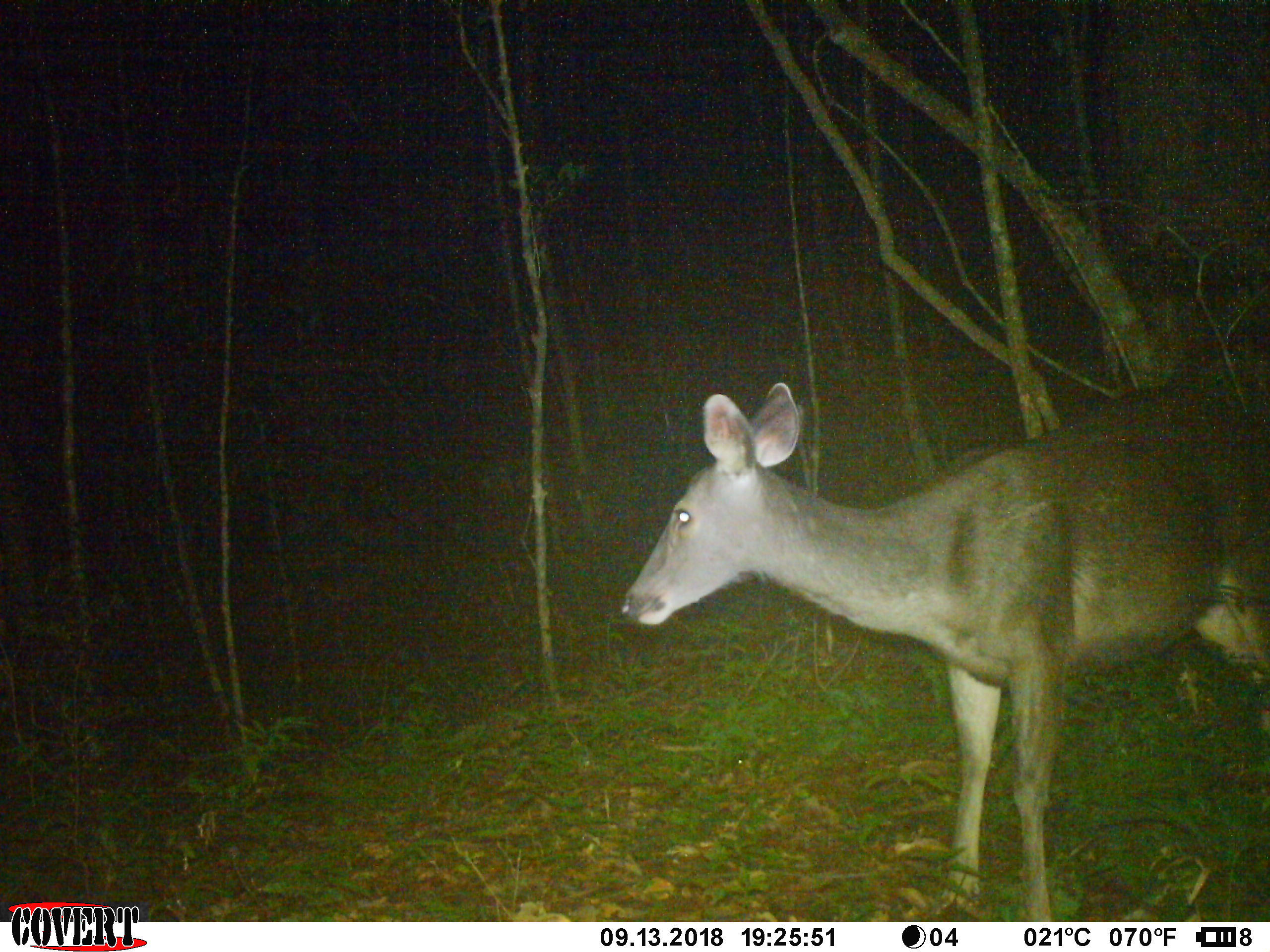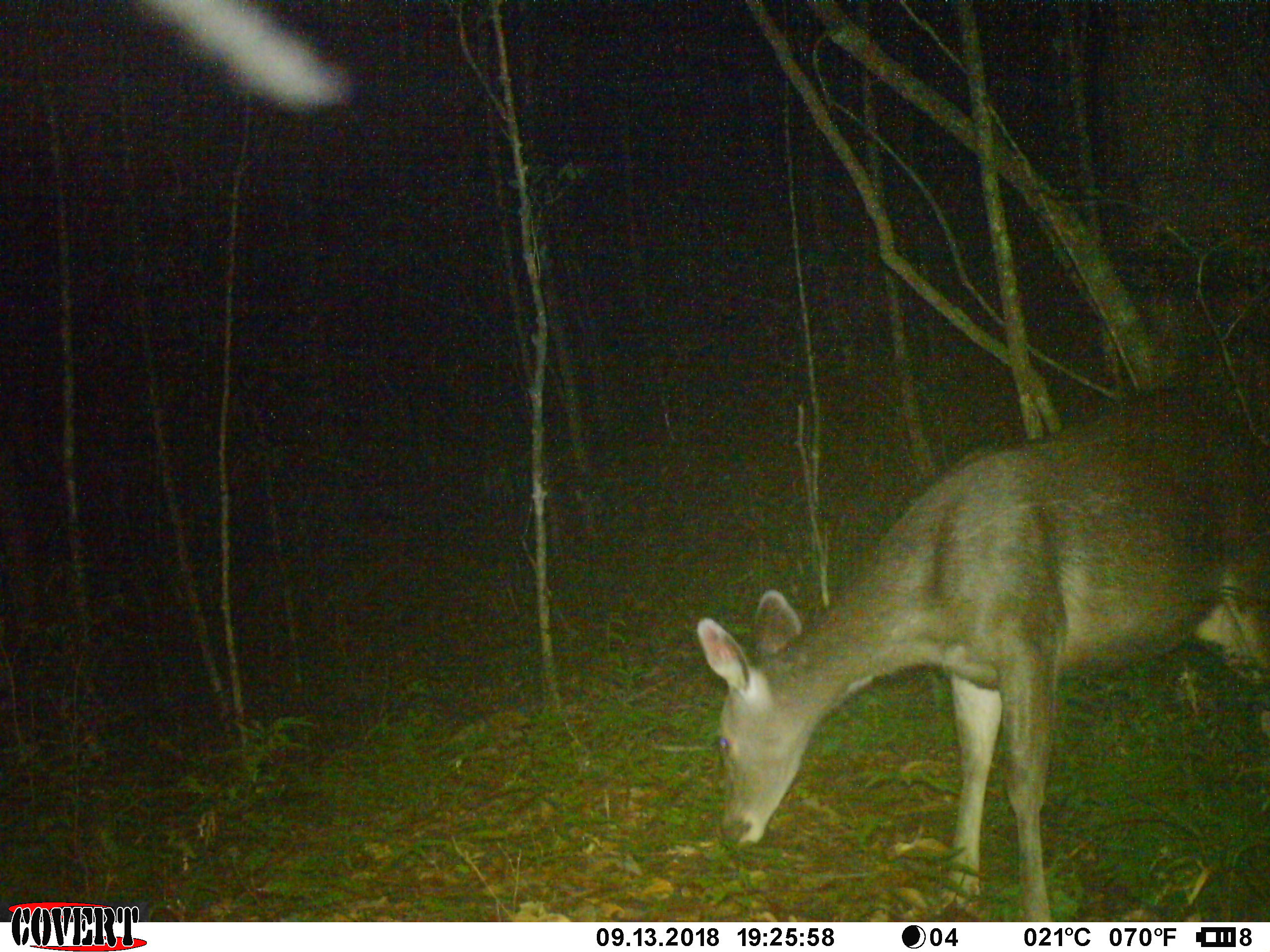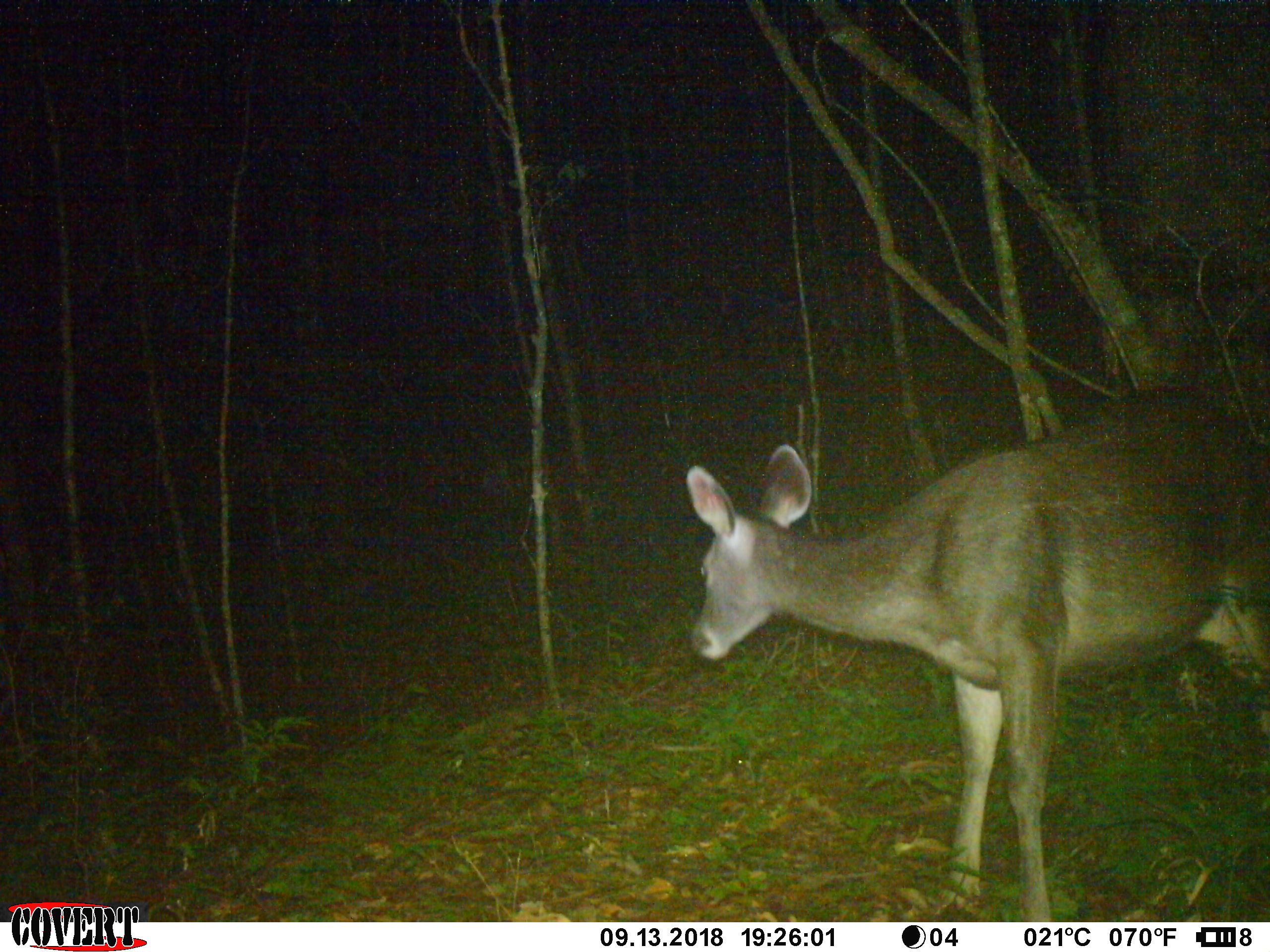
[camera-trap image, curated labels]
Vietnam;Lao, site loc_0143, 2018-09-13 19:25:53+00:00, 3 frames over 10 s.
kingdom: Animalia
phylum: Chordata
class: Mammalia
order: Artiodactyla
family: Cervidae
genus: Rusa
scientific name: Rusa unicolor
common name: sambar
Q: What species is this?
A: Sambar (Rusa unicolor).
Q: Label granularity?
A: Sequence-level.